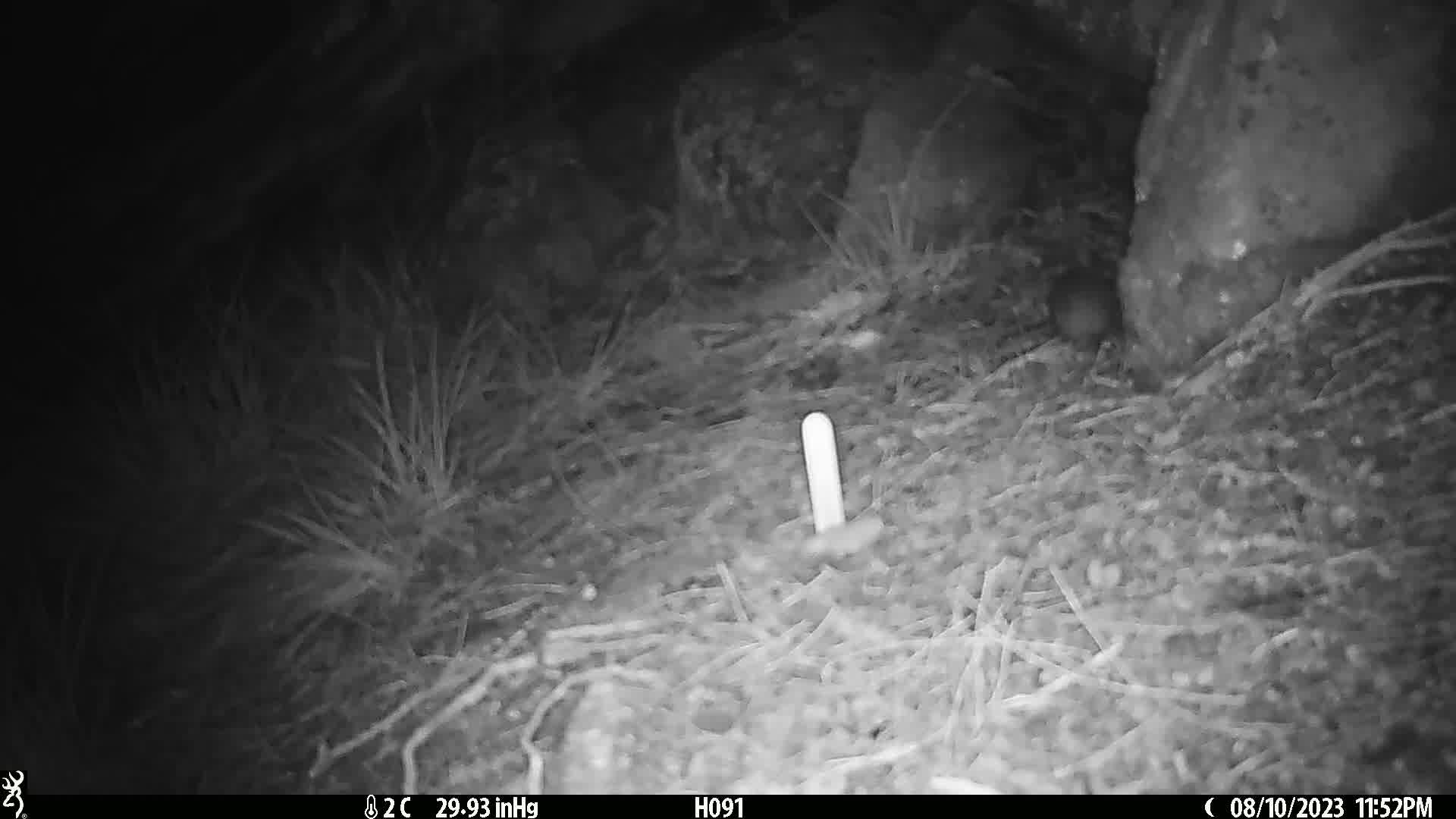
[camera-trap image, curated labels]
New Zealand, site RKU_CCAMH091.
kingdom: Animalia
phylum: Chordata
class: Mammalia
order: Rodentia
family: Muridae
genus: Rattus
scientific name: Rattus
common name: rat